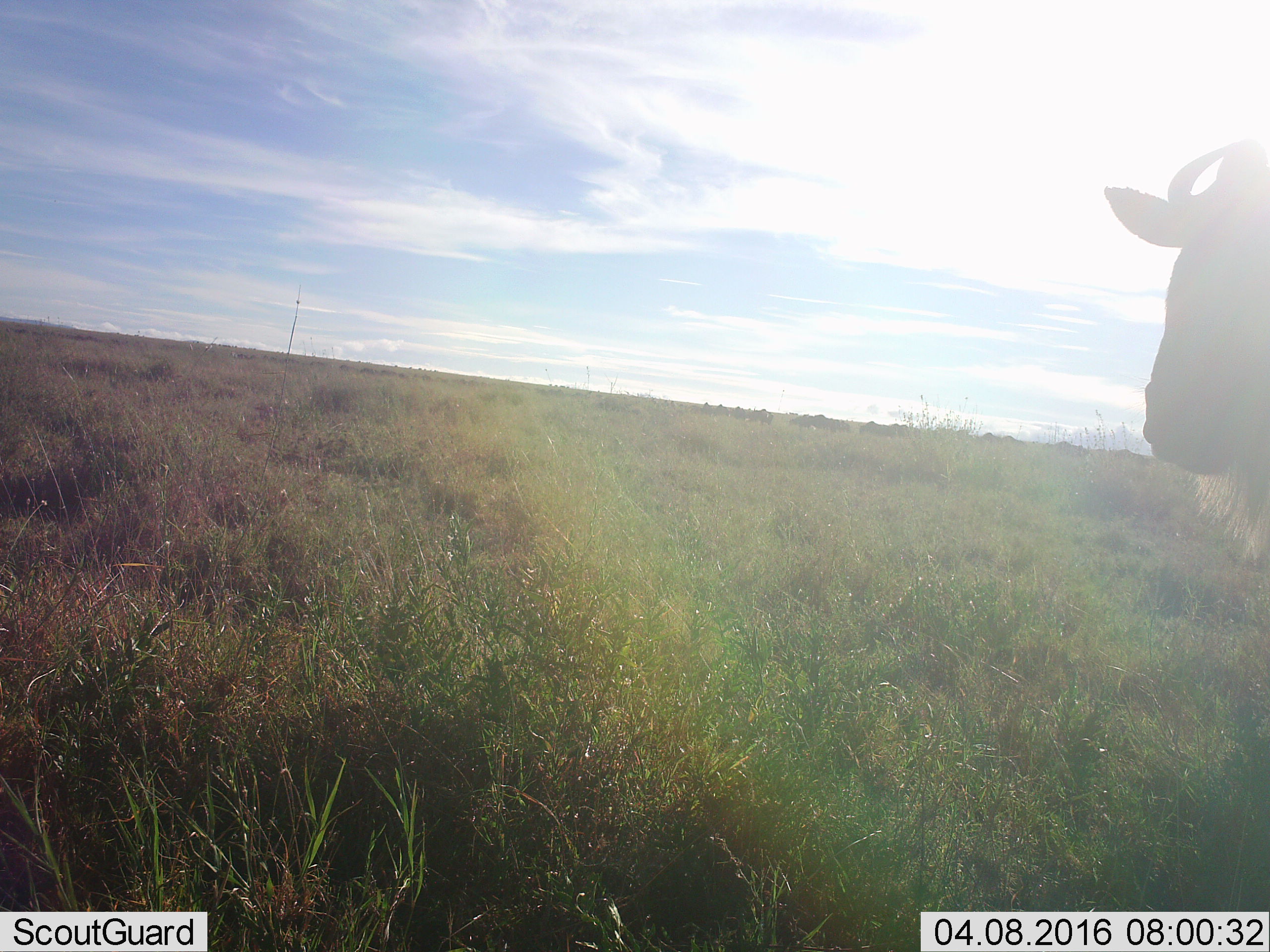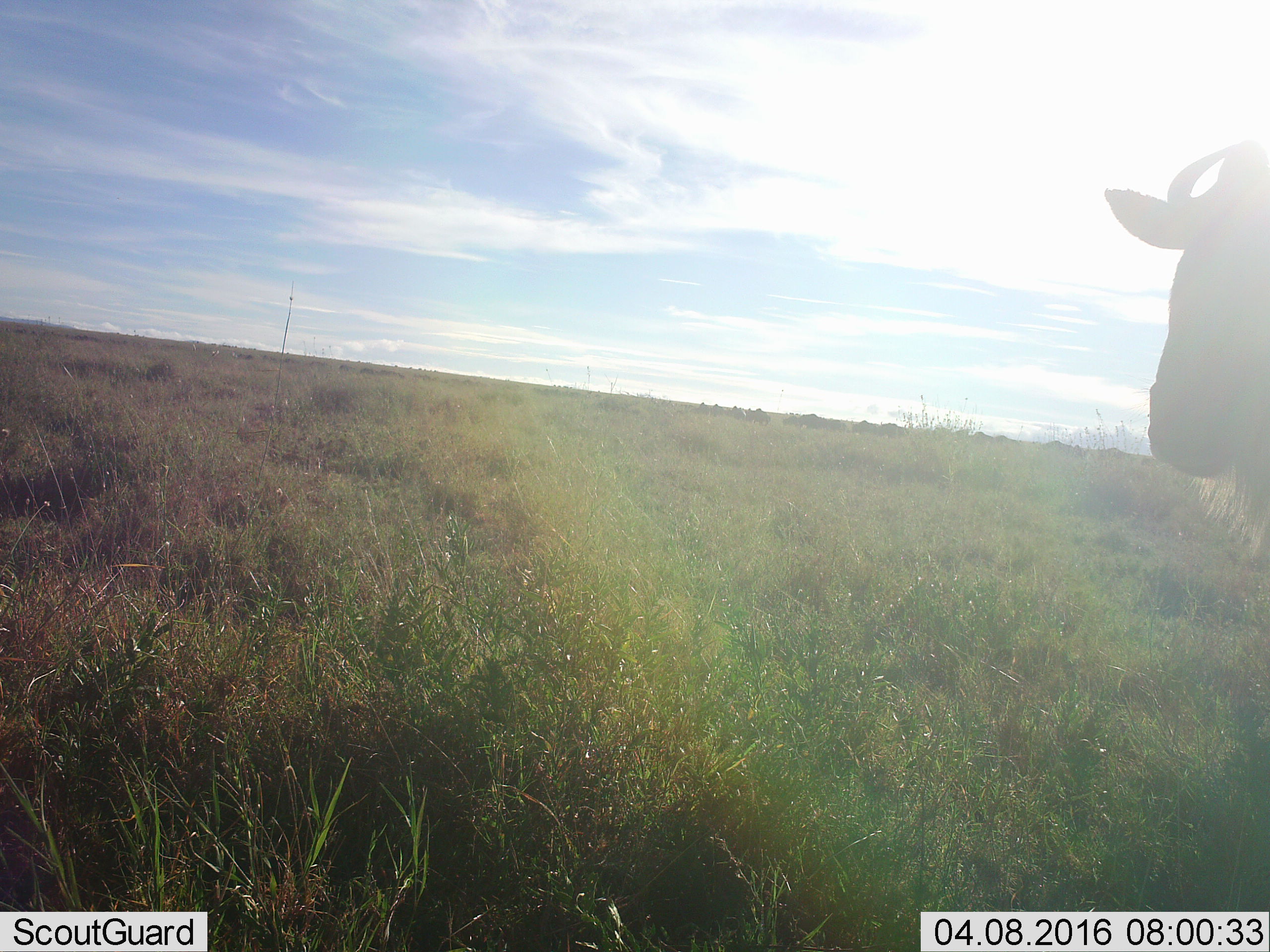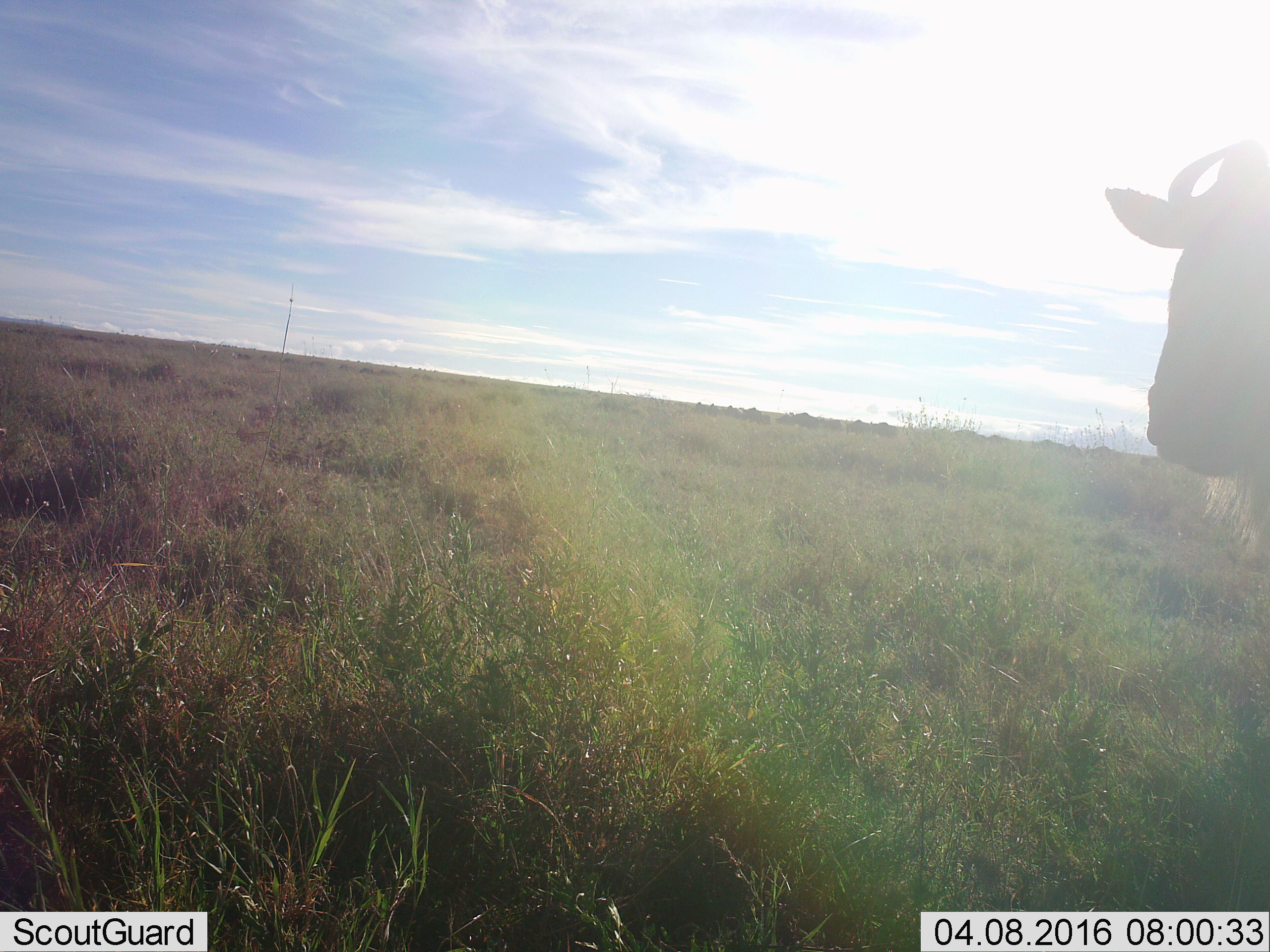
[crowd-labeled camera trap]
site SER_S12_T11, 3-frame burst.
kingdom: Animalia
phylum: Chordata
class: Mammalia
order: Artiodactyla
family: Bovidae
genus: Connochaetes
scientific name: Connochaetes taurinus taurinus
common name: blue wildebeest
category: wildebeestblue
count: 11-50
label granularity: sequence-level